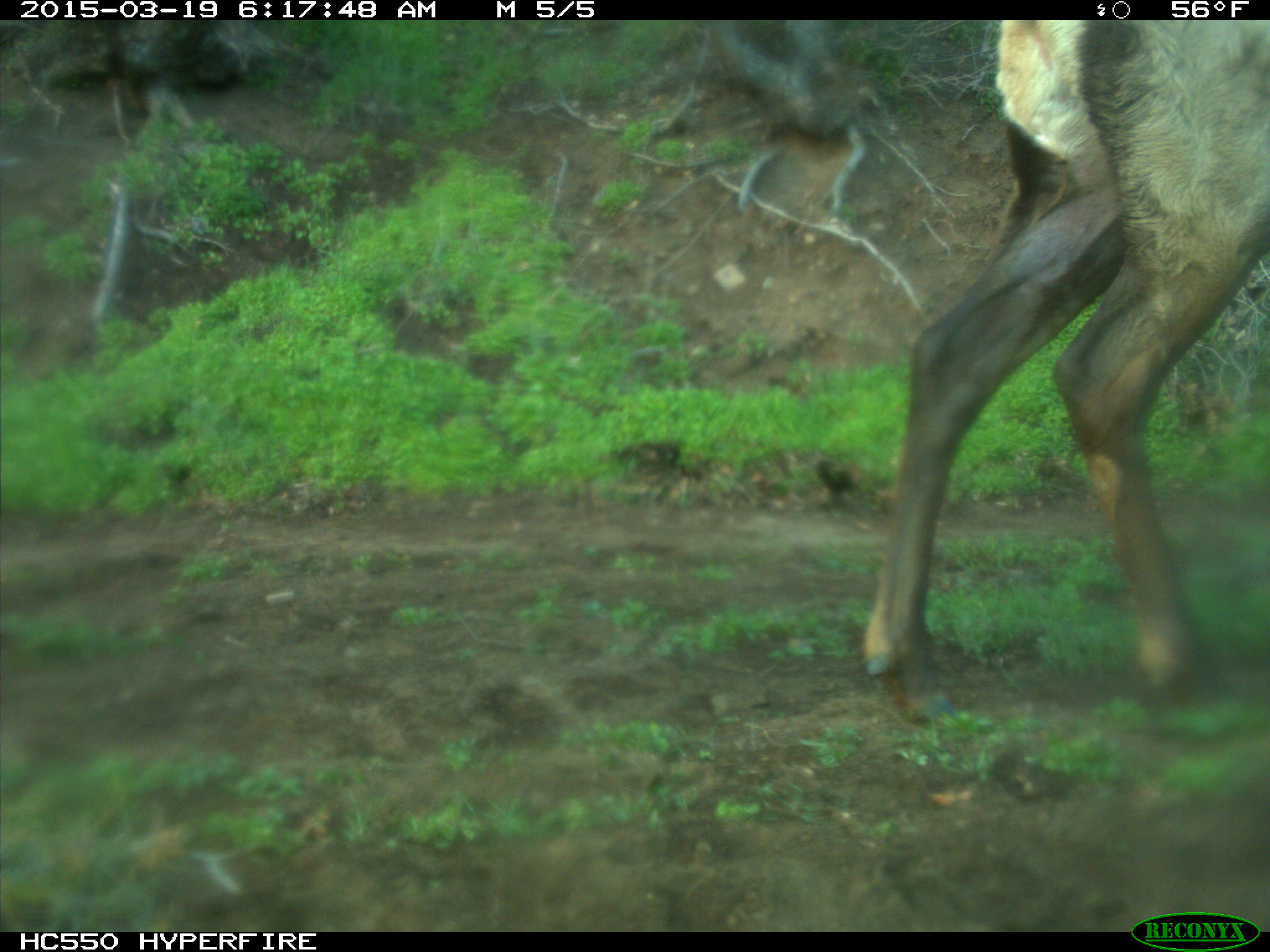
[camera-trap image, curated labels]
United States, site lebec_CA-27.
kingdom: Animalia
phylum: Chordata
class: Mammalia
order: Artiodactyla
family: Cervidae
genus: Cervus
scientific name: Cervus canadensis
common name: elk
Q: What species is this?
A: Cervus canadensis (elk).